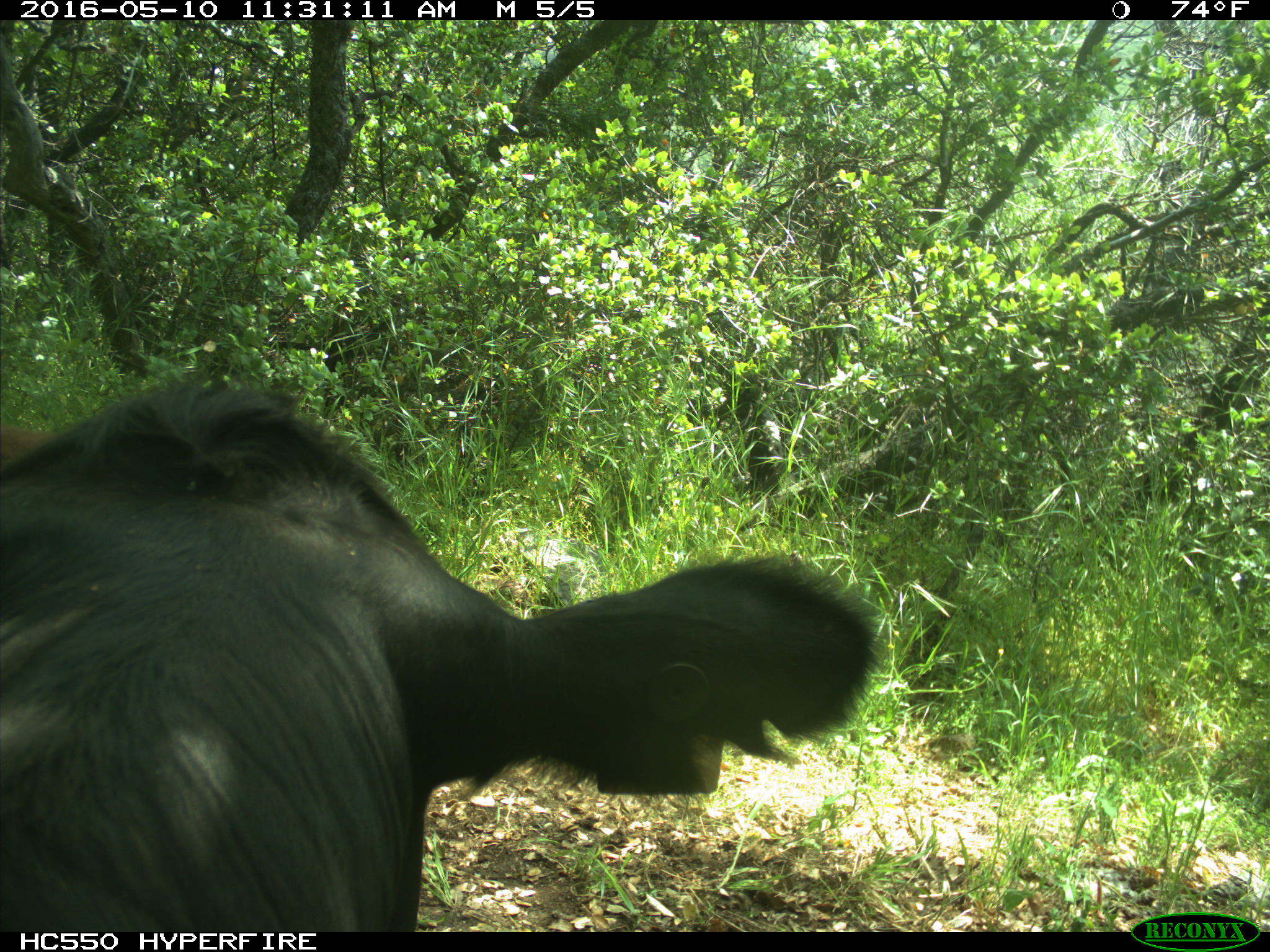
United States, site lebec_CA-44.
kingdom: Animalia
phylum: Chordata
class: Mammalia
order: Artiodactyla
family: Bovidae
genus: Bos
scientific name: Bos taurus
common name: domestic cow